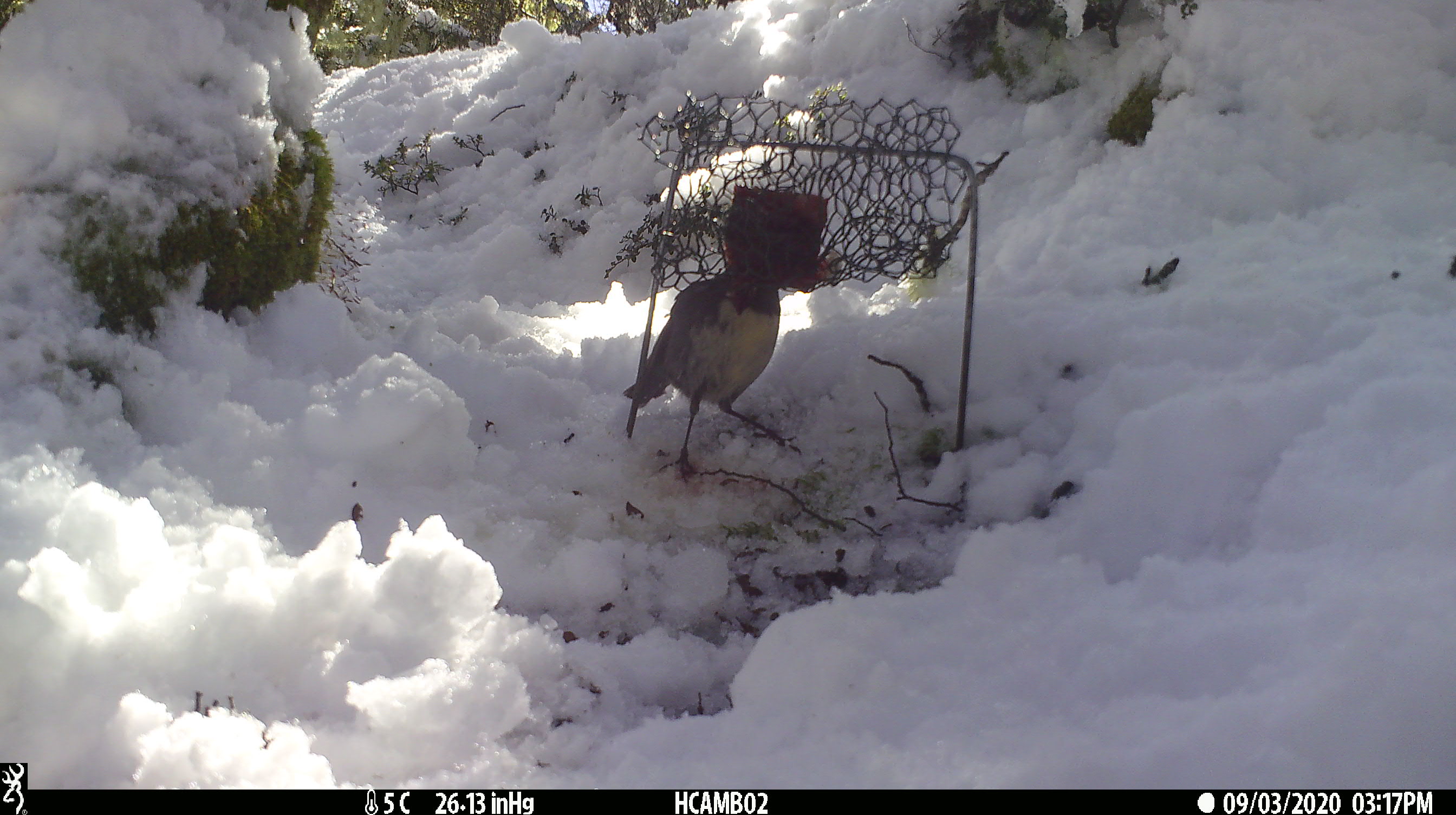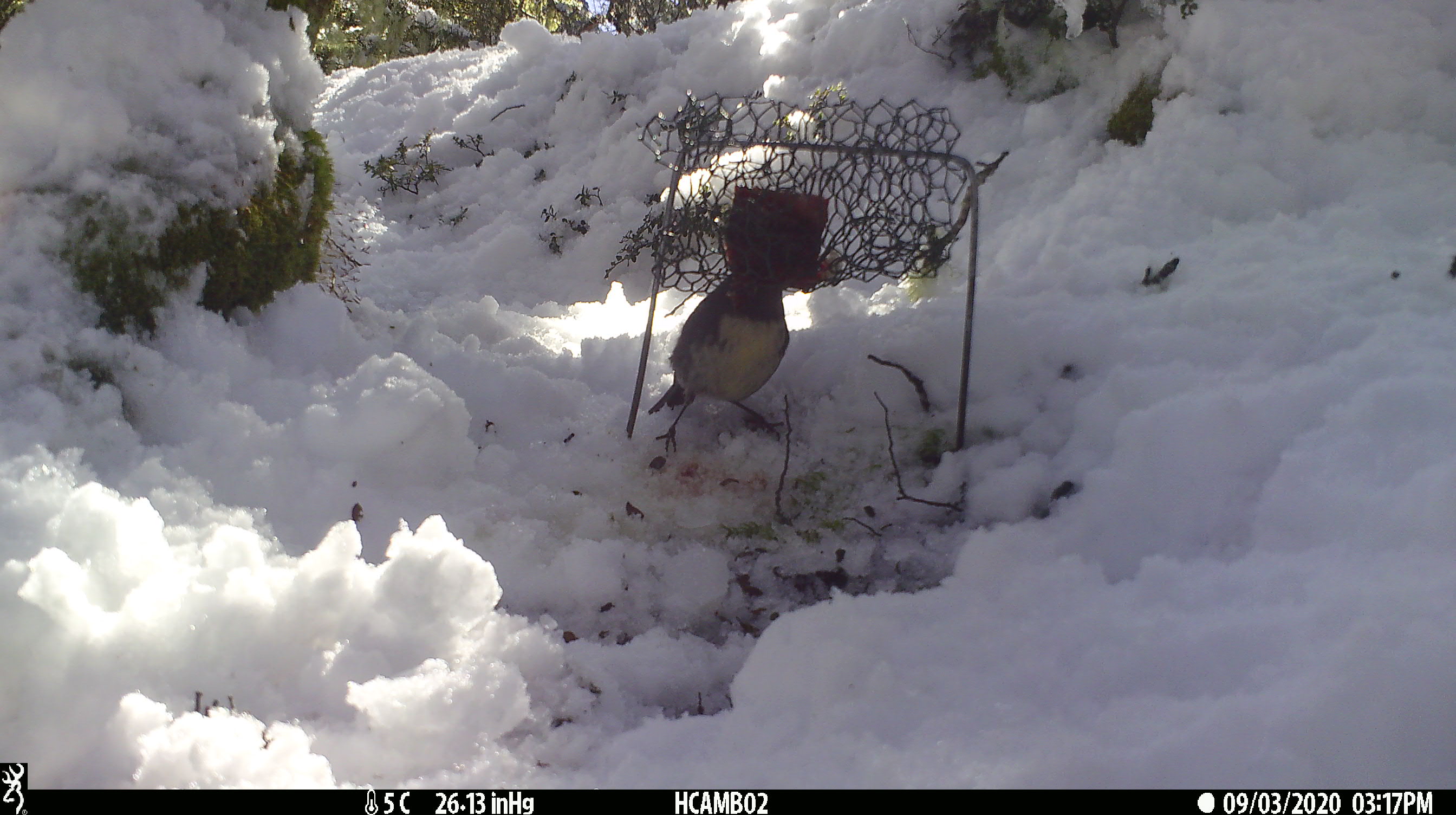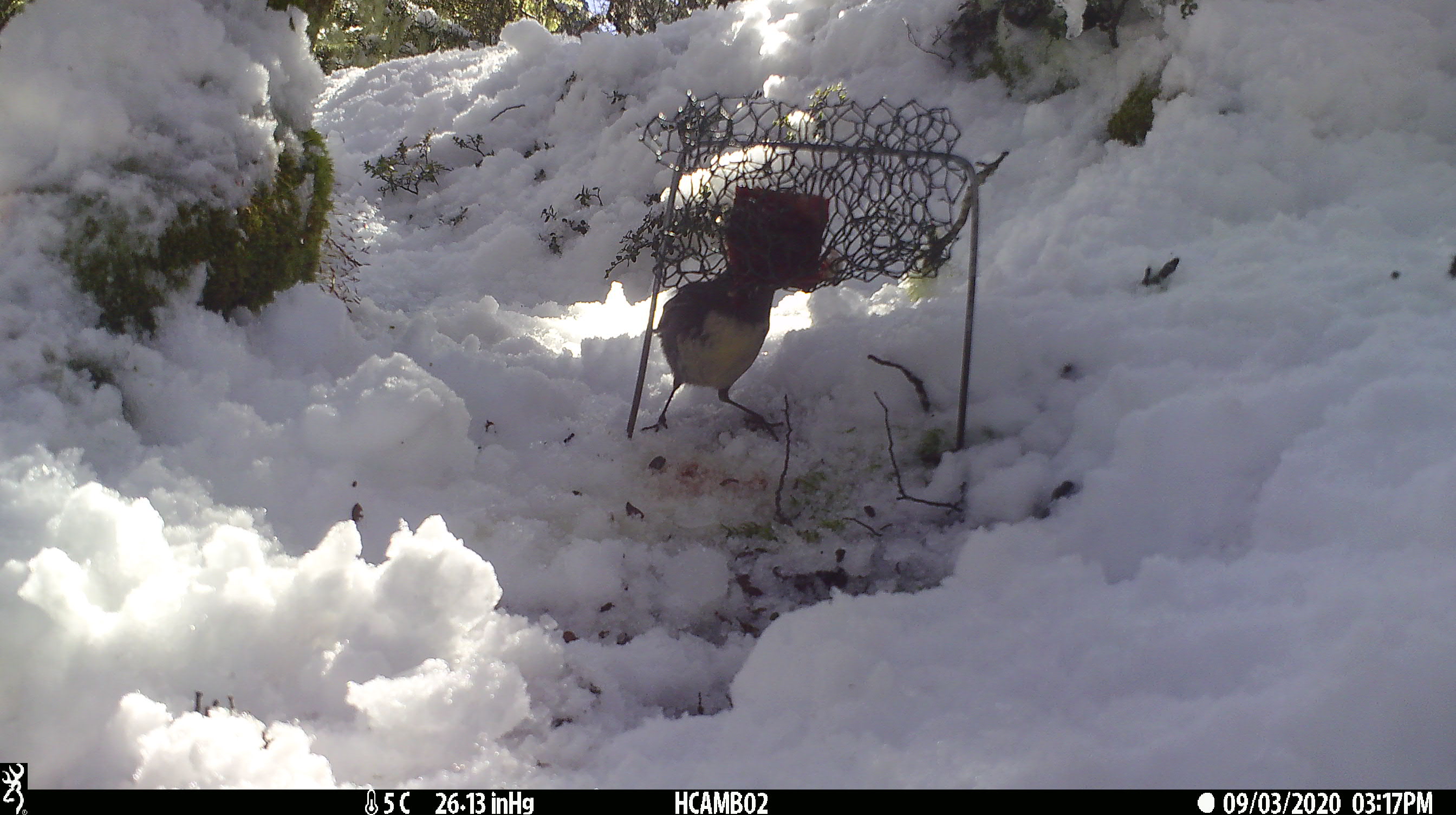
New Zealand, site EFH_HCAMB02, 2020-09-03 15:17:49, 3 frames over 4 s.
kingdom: Animalia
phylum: Chordata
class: Aves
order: Passeriformes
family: Petroicidae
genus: Petroica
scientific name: Petroica australis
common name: new zealand robin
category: robin